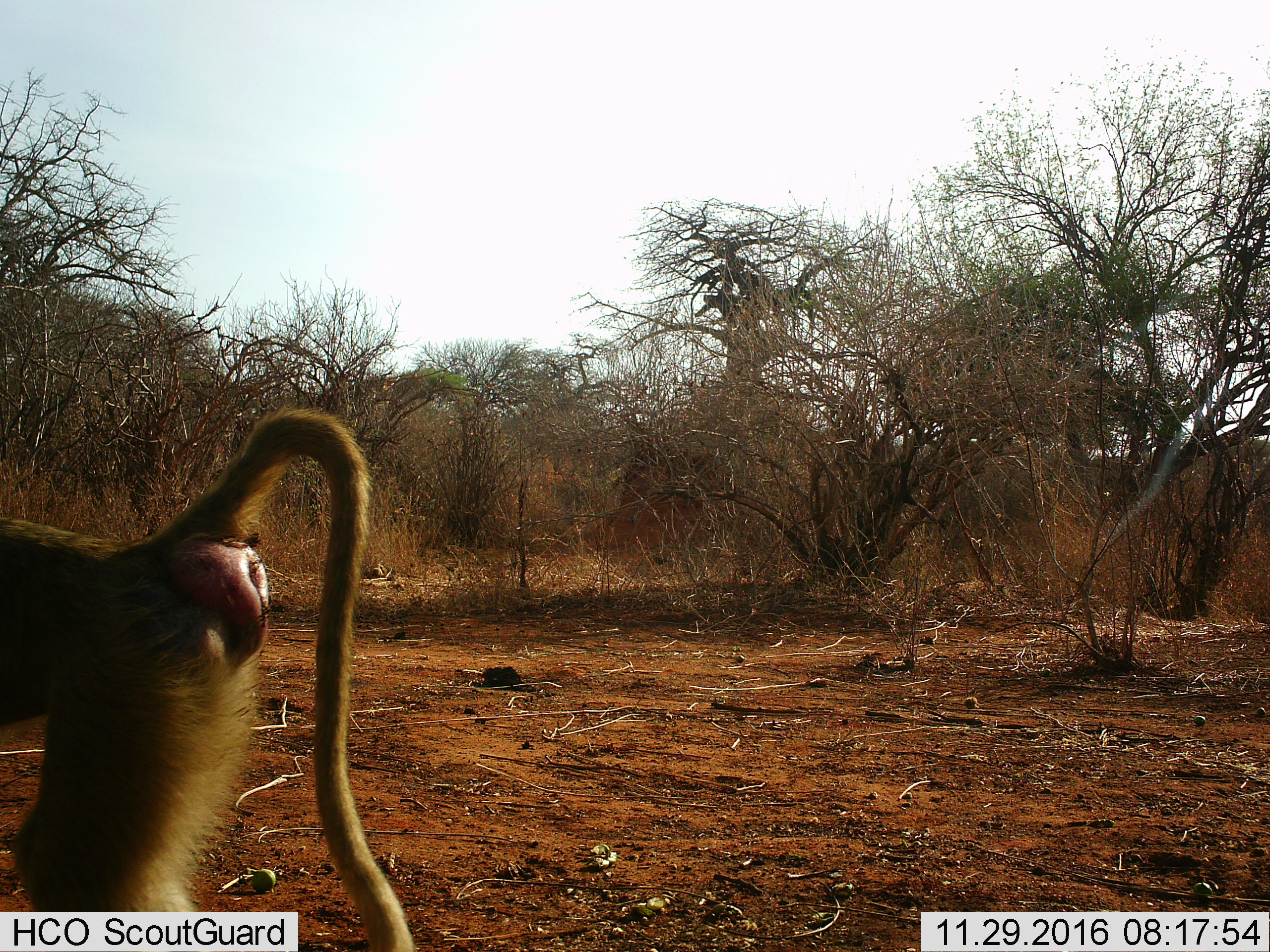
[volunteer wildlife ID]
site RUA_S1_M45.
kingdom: Animalia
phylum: Chordata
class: Mammalia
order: Primates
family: Cercopithecidae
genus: Papio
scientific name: Papio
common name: baboon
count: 1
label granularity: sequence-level